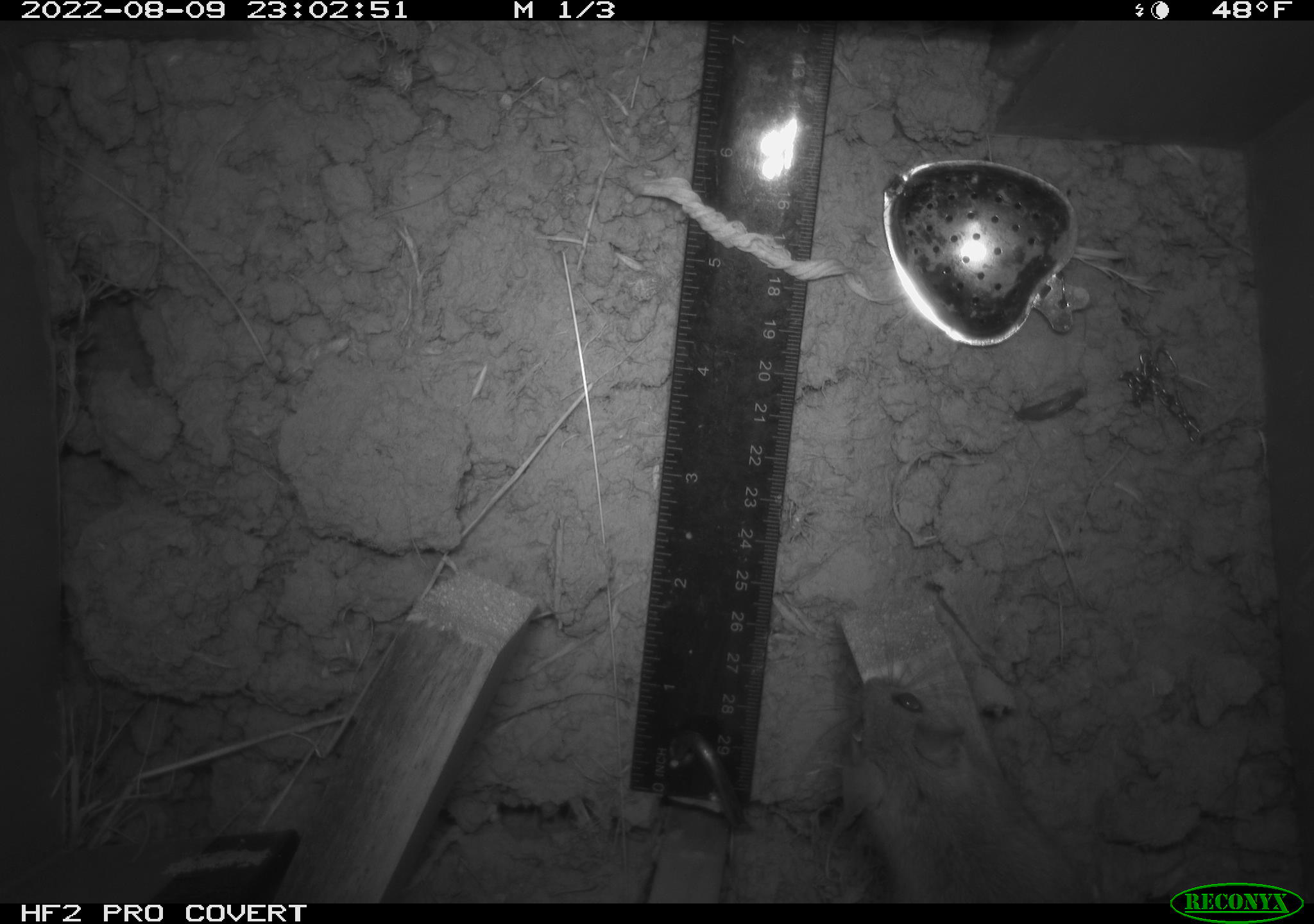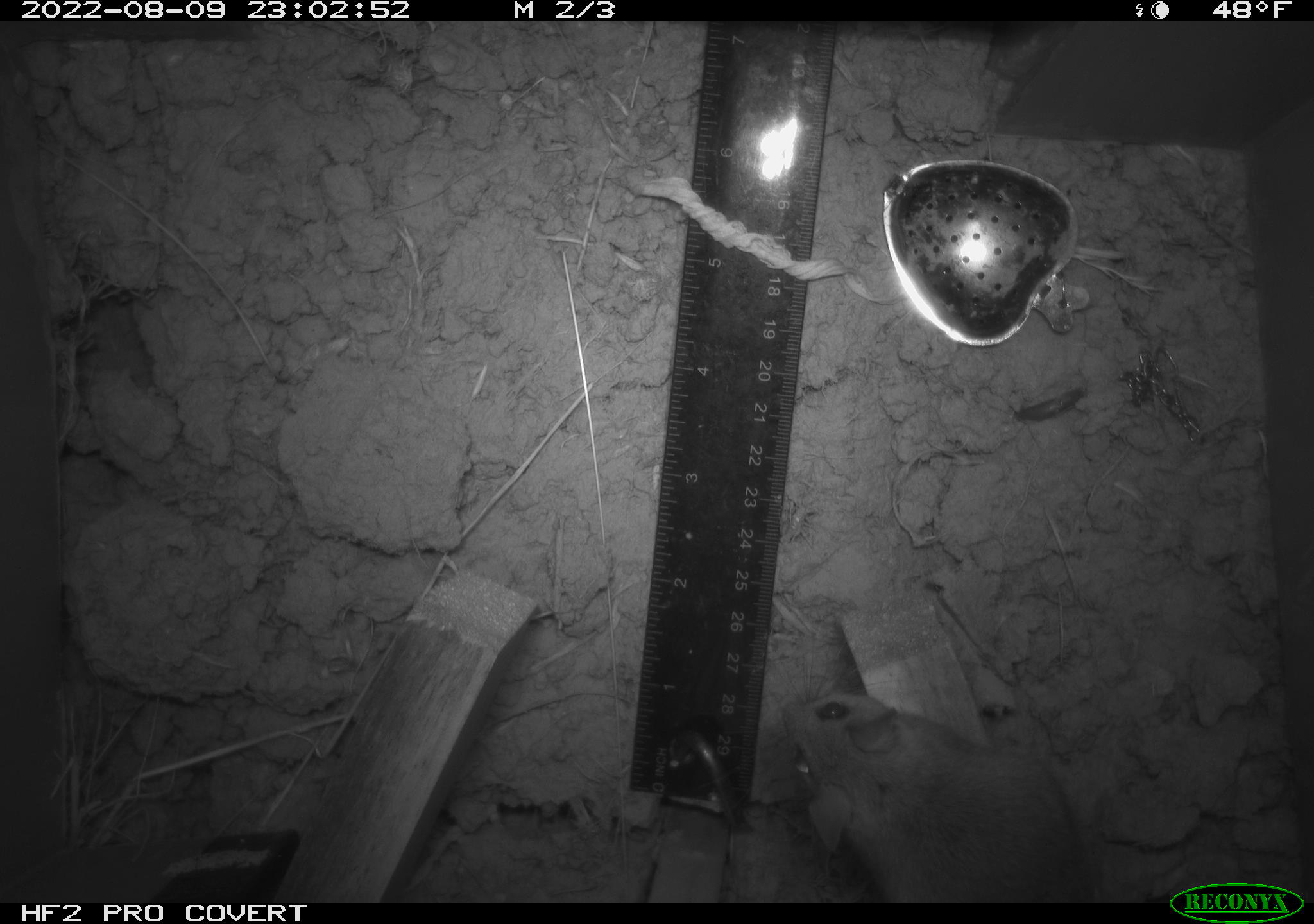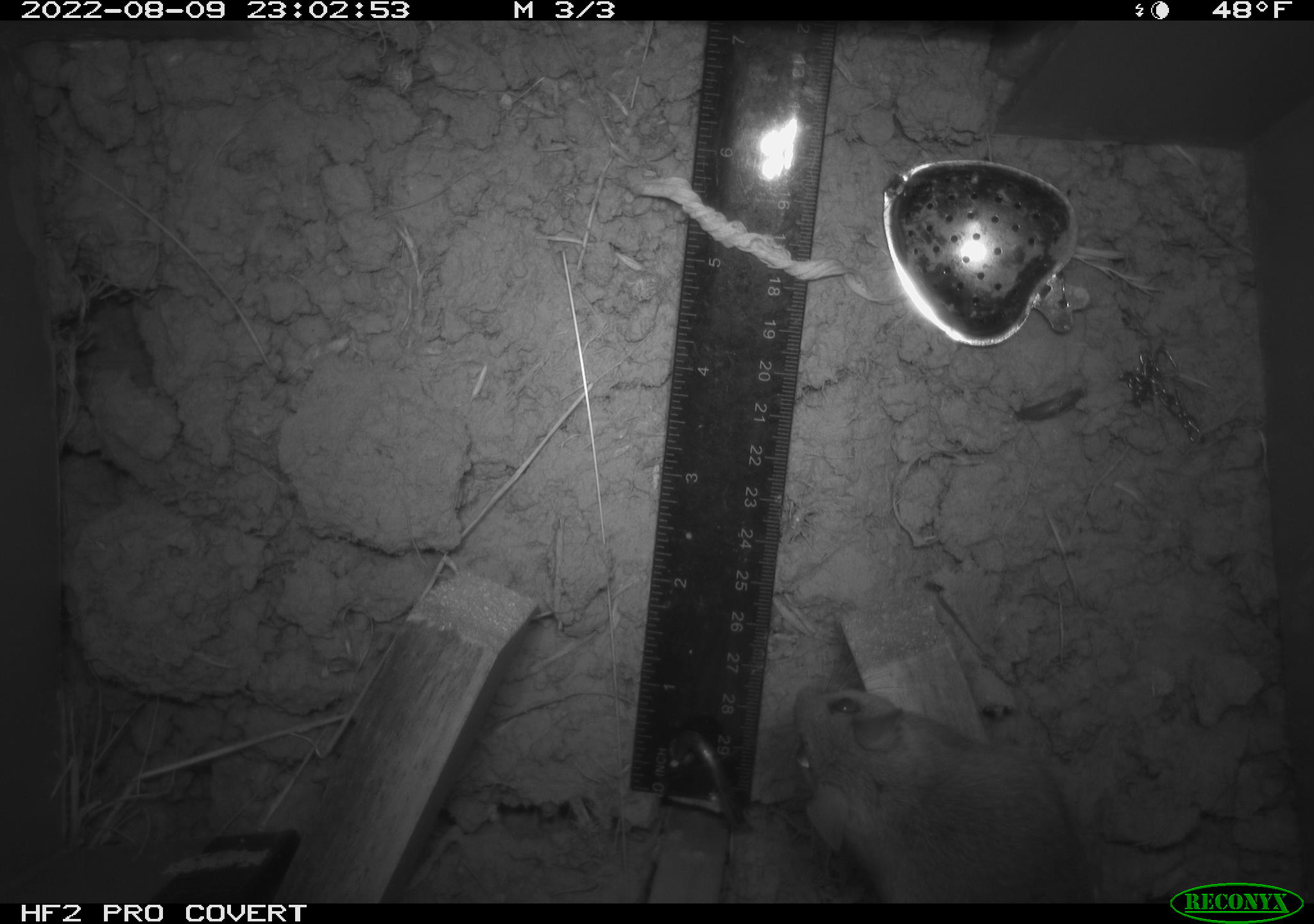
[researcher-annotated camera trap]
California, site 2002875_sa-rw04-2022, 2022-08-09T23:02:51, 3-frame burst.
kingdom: Animalia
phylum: Chordata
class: Mammalia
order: Rodentia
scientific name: Rodentia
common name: mouse species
Mouse species (Rodentia).